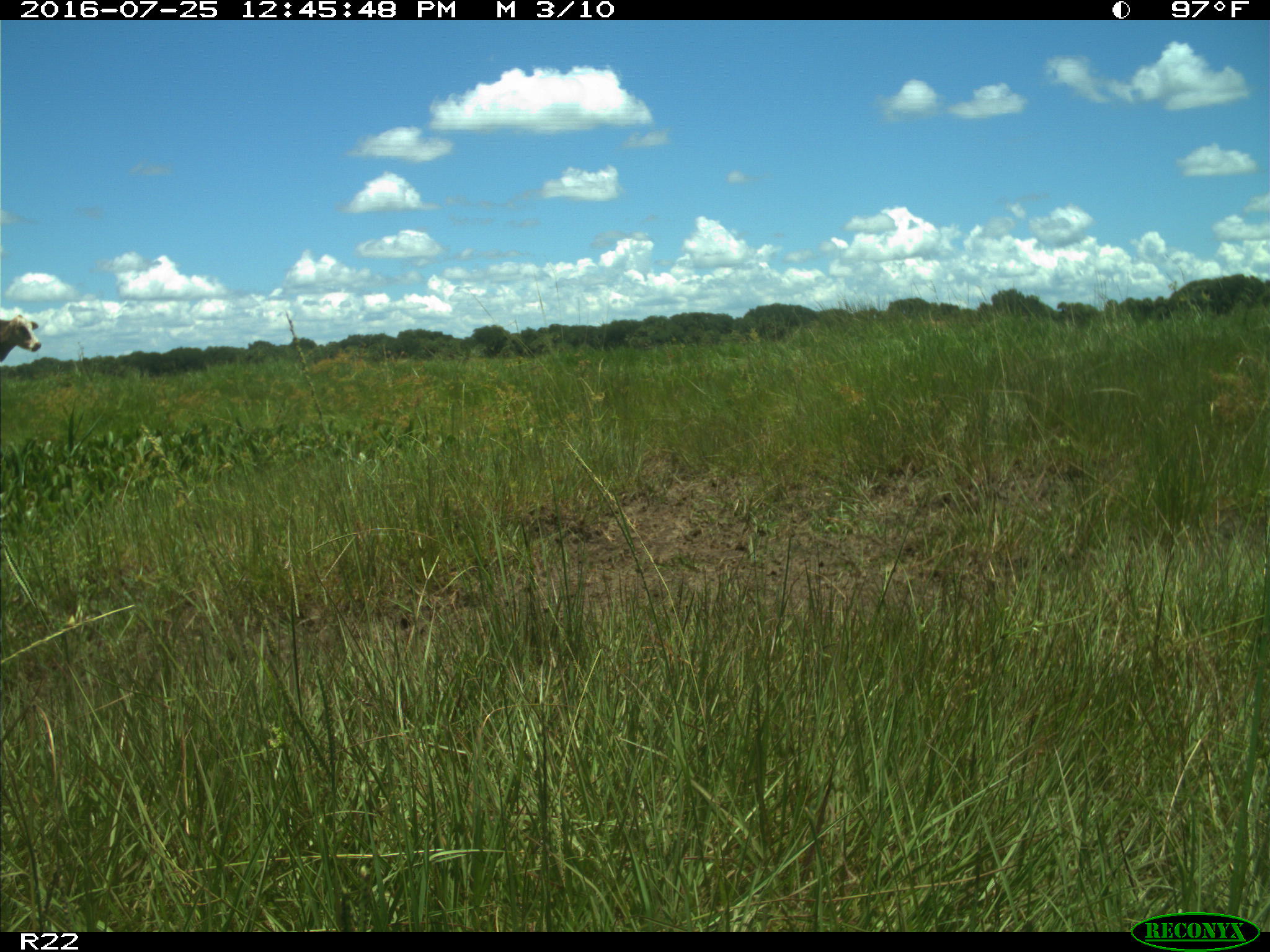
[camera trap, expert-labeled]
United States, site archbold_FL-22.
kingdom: Animalia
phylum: Chordata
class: Mammalia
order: Artiodactyla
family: Bovidae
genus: Bos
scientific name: Bos taurus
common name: domestic cow